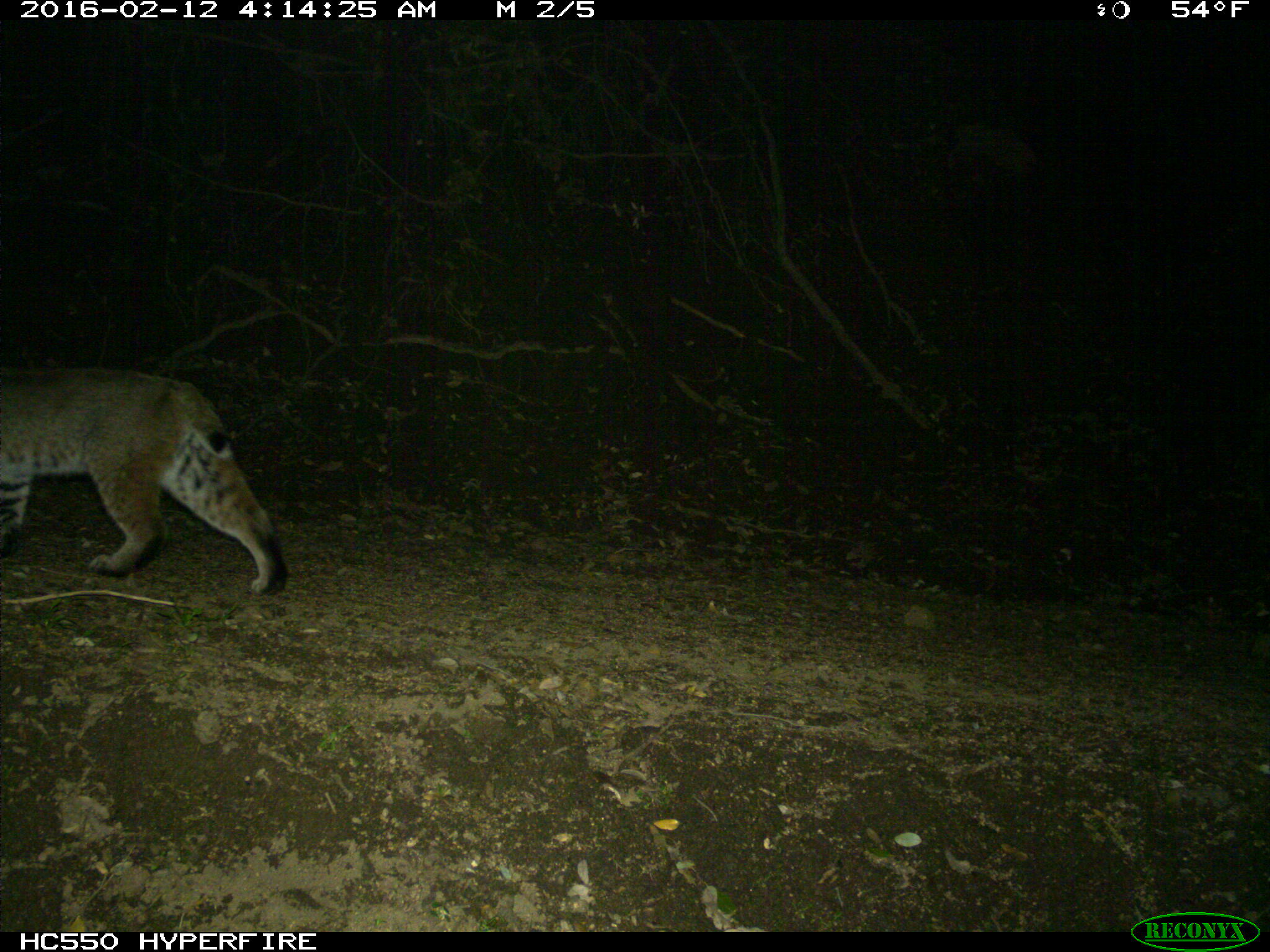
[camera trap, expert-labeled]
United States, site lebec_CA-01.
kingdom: Animalia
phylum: Chordata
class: Mammalia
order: Carnivora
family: Felidae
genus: Lynx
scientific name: Lynx rufus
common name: bobcat